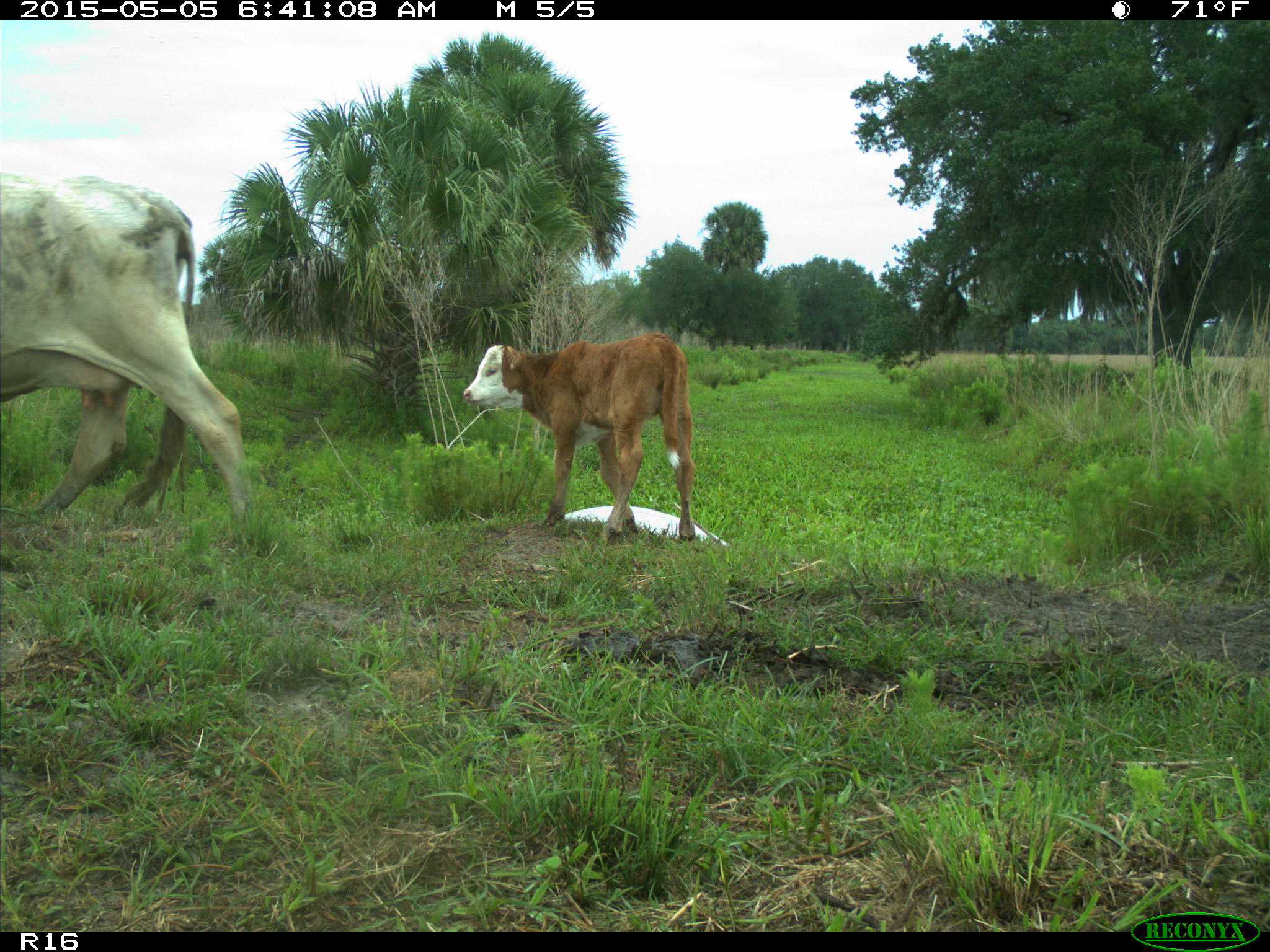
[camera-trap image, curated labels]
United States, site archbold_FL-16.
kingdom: Animalia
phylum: Chordata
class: Mammalia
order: Artiodactyla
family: Bovidae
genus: Bos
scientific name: Bos taurus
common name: domestic cow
Bos taurus (domestic cow).